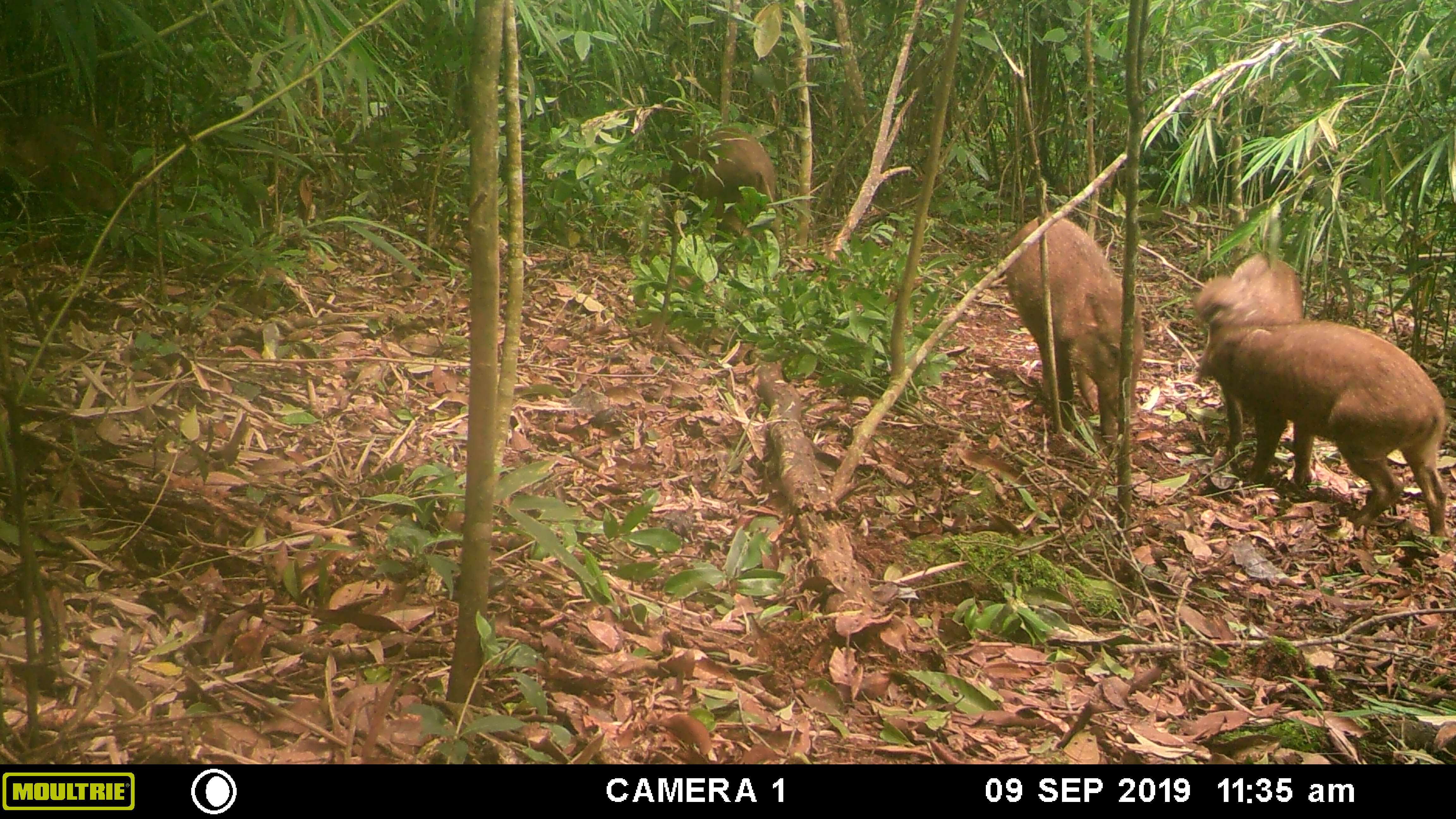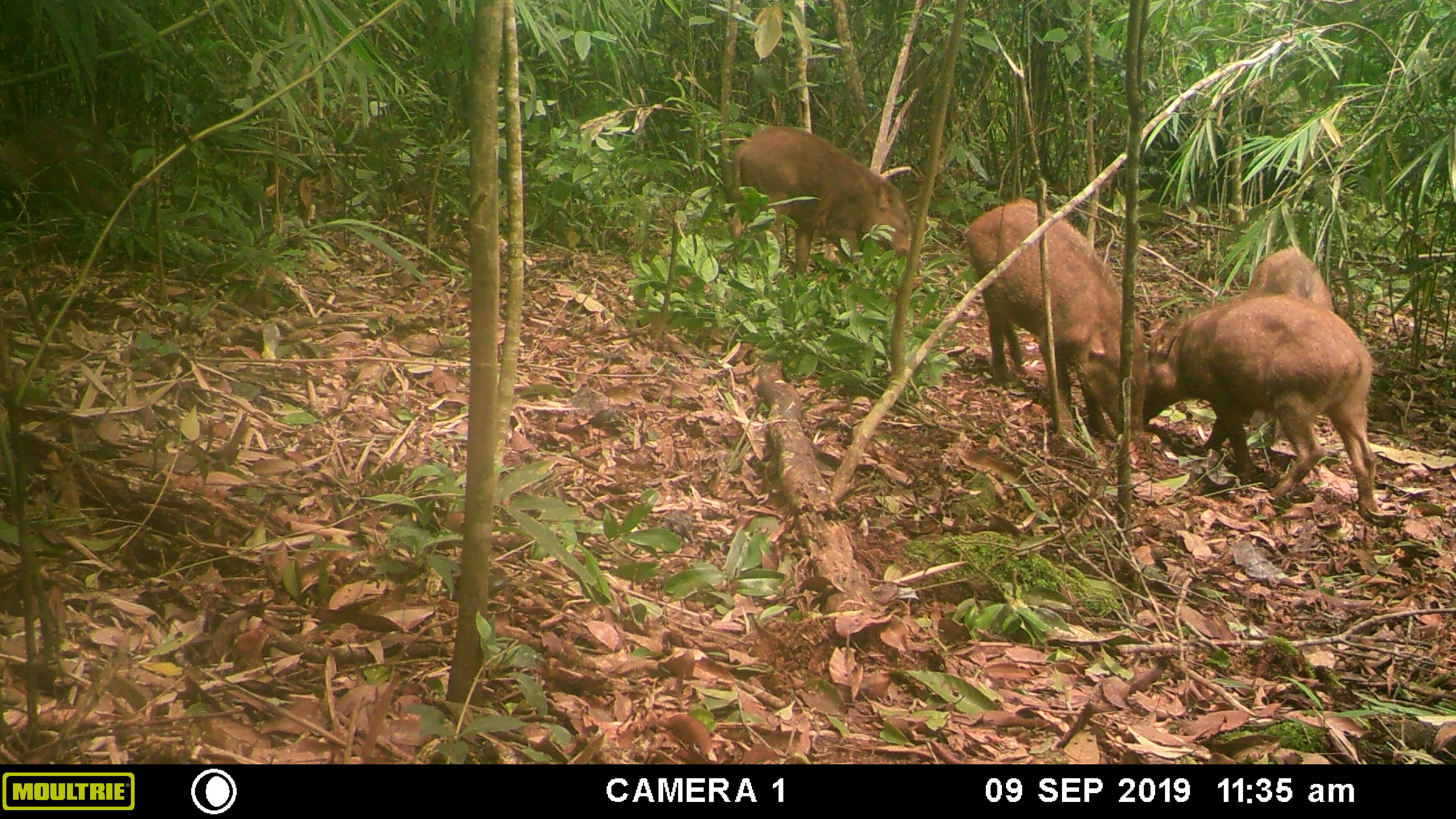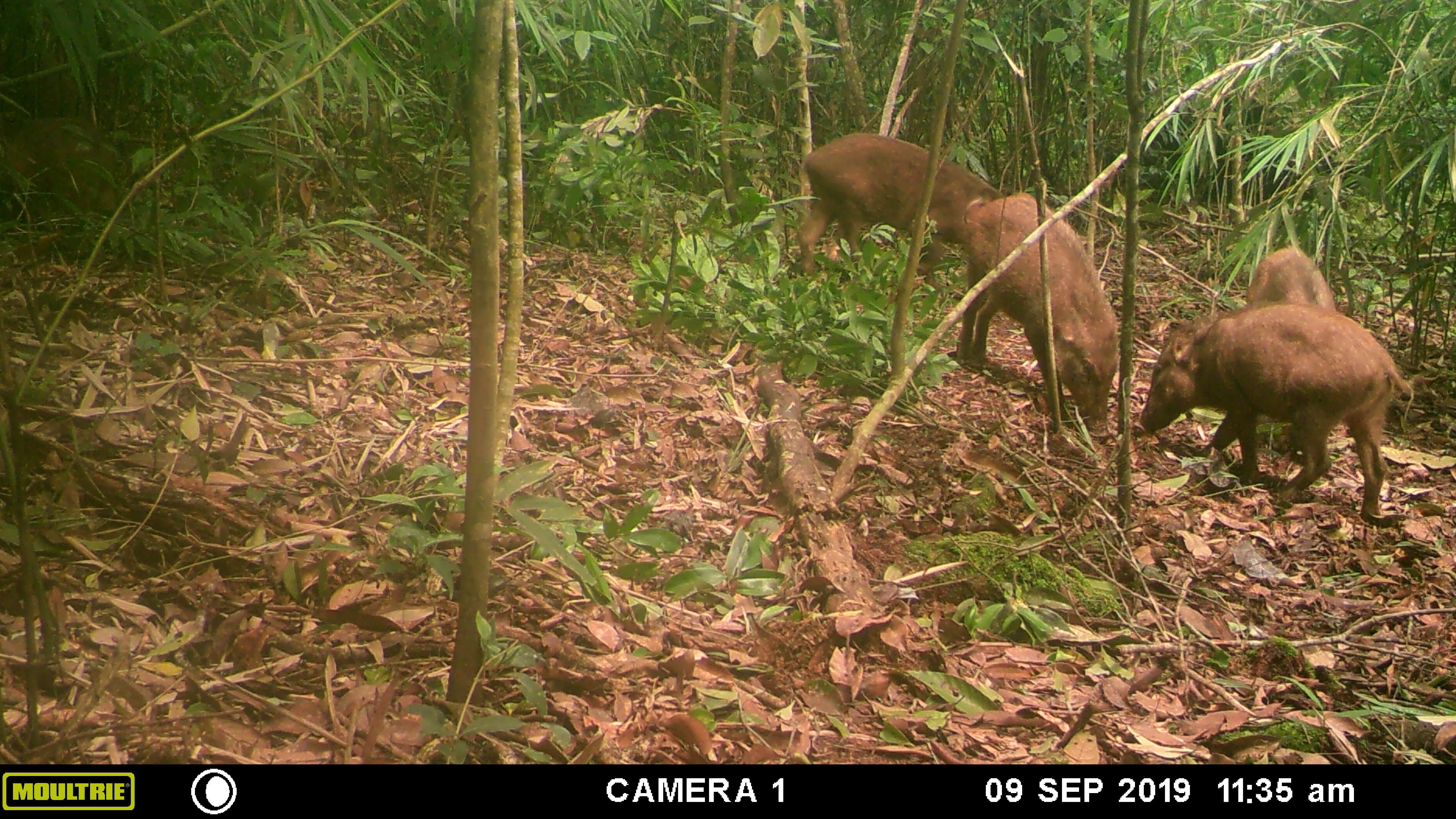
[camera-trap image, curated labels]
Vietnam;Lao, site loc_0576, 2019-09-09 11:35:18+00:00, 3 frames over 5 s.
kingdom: Animalia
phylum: Chordata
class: Mammalia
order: Artiodactyla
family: Suidae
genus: Sus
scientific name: Sus scrofa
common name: eurasian wild pig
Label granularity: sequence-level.